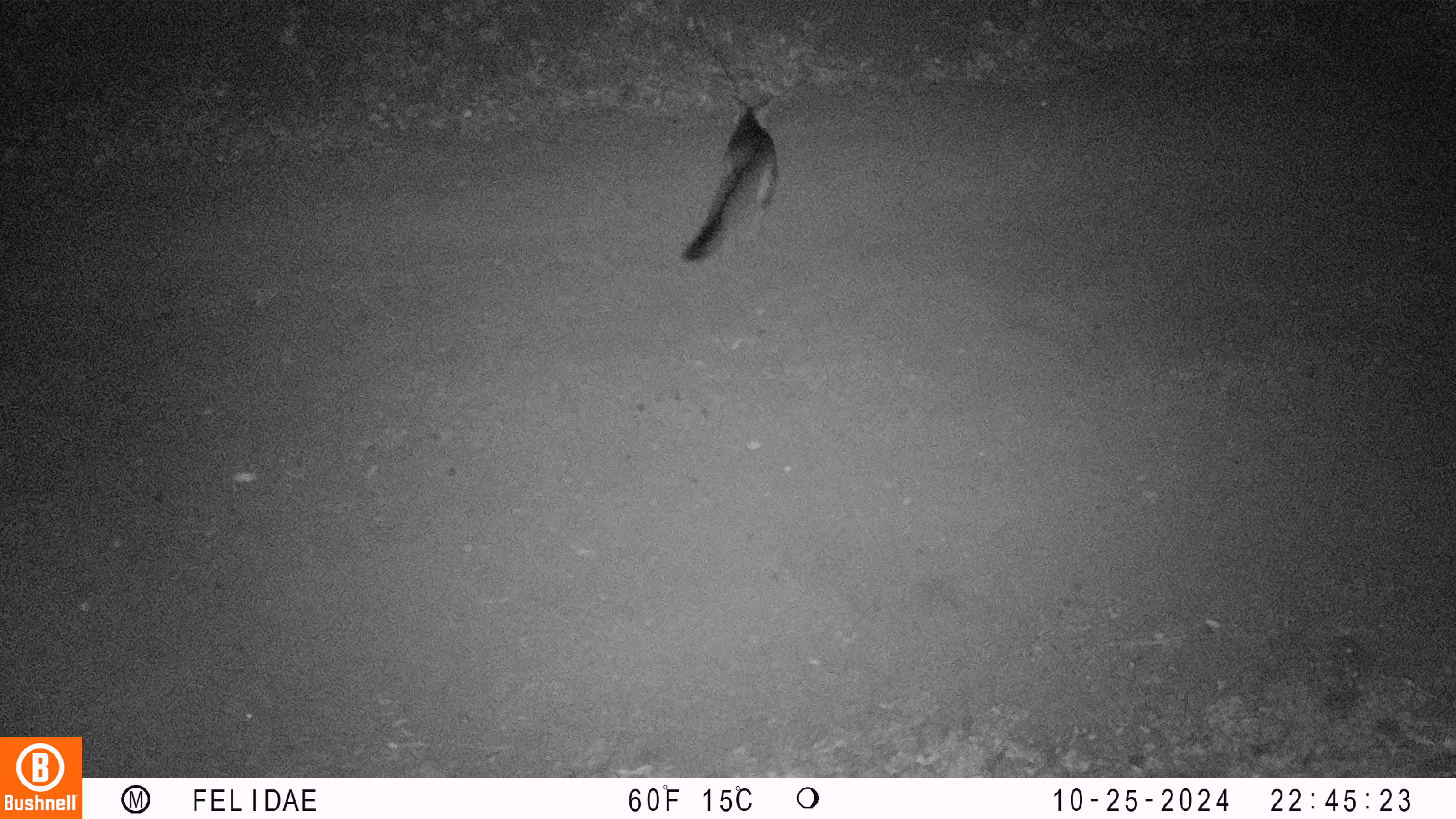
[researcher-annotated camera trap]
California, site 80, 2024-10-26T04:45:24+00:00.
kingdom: Animalia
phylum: Chordata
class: Mammalia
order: Carnivora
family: Canidae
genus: Urocyon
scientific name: Urocyon cinereoargenteus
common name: gray fox